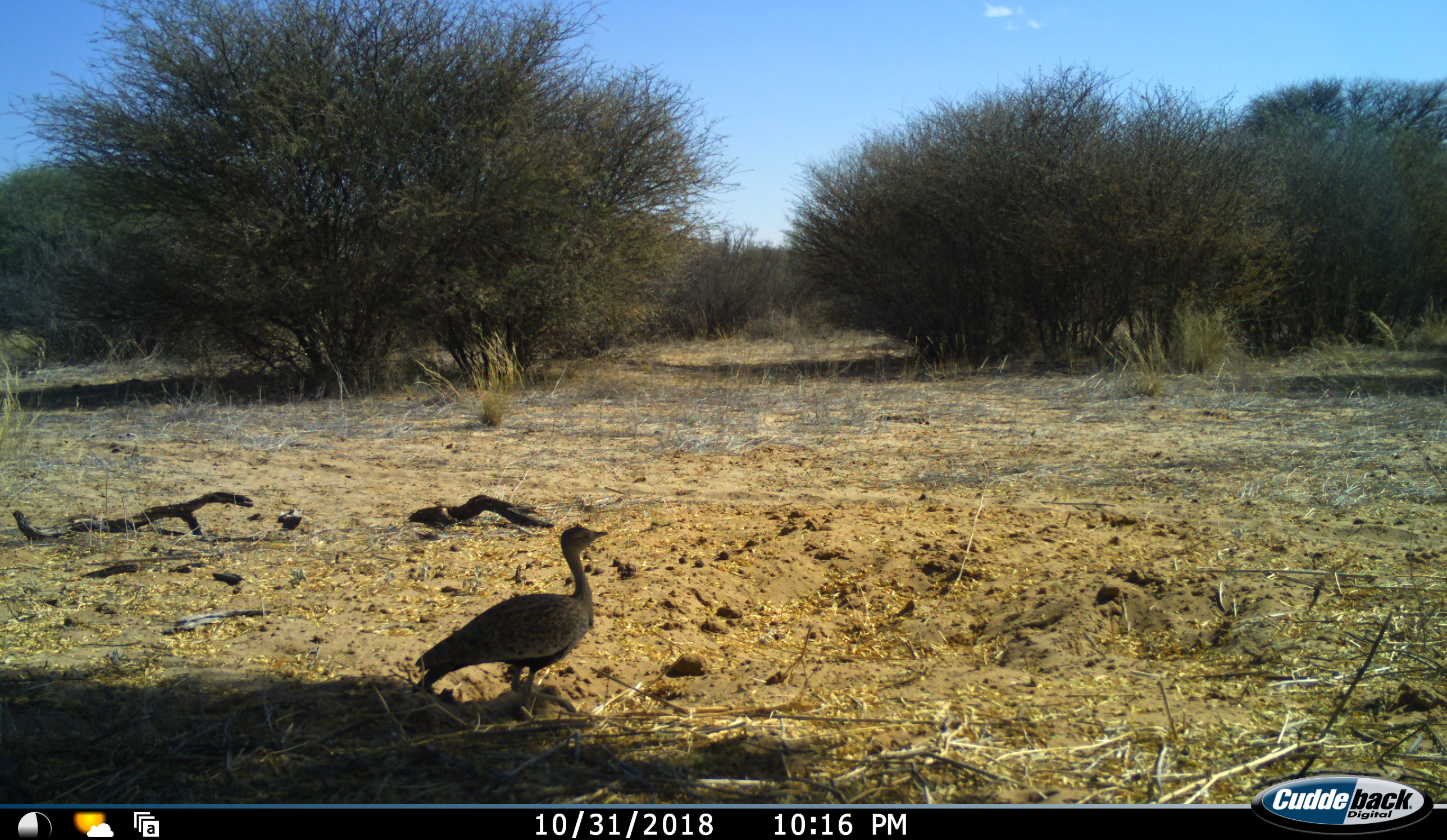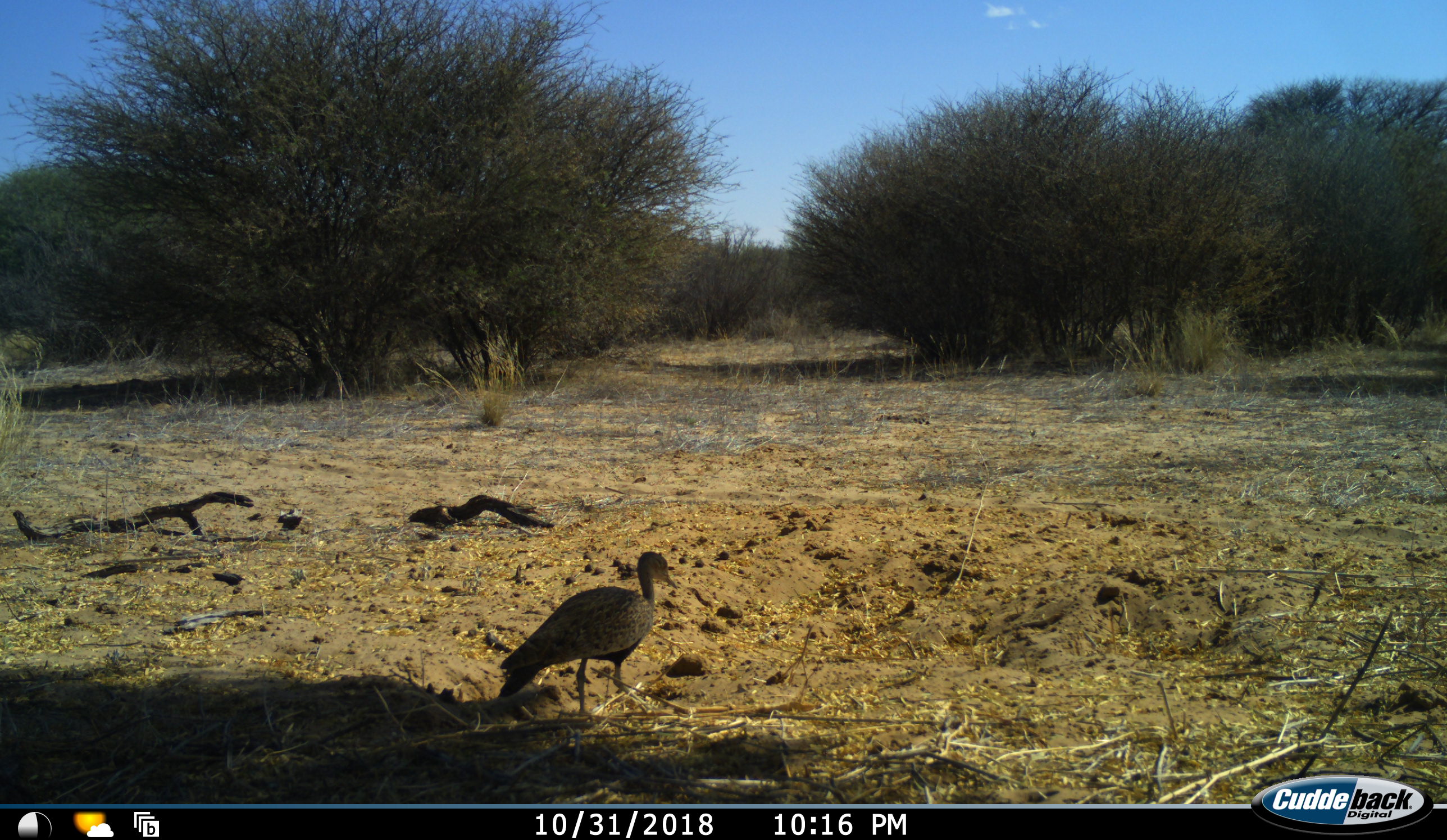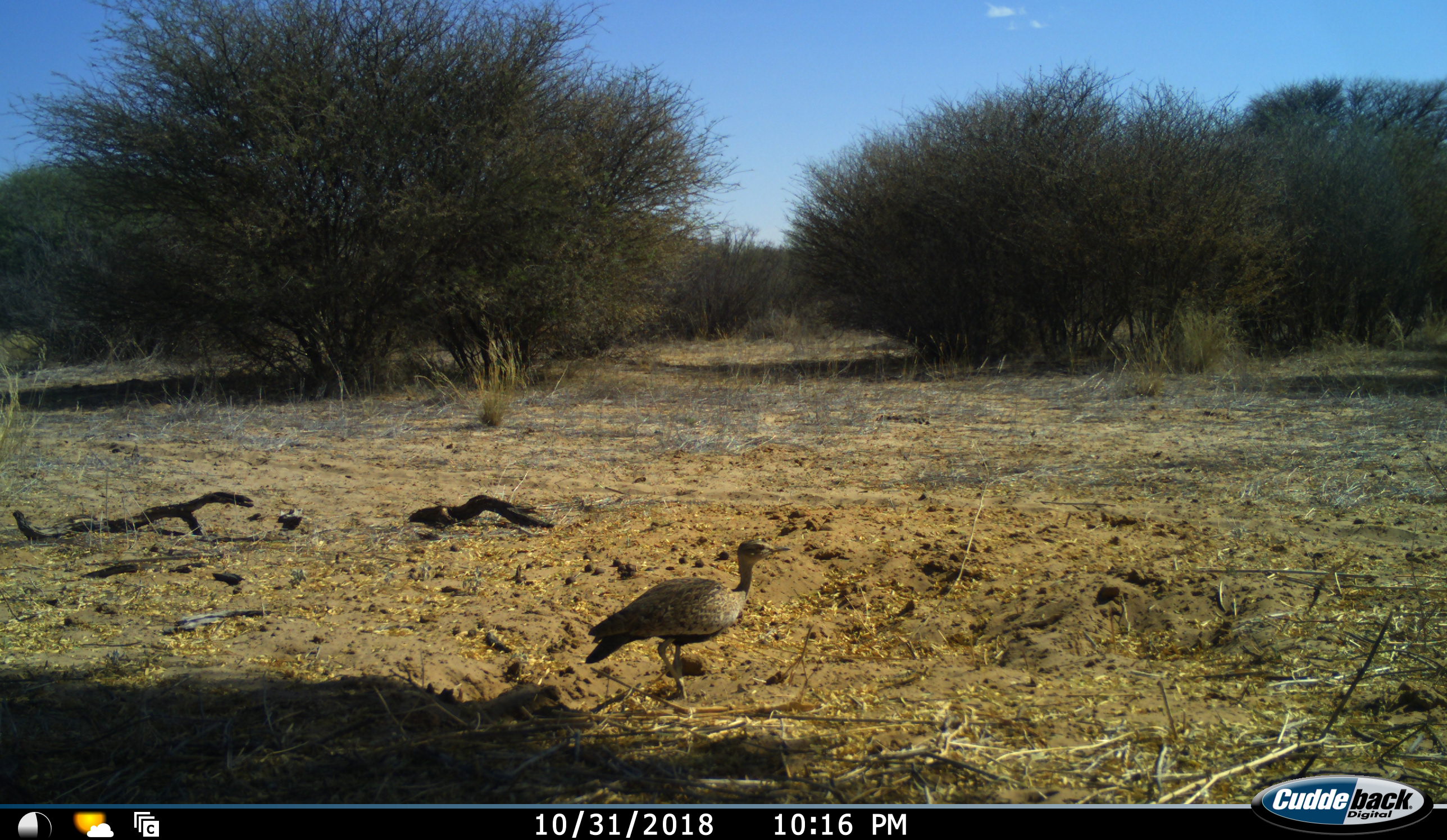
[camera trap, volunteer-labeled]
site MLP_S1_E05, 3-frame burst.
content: unidentified animal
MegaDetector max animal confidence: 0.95